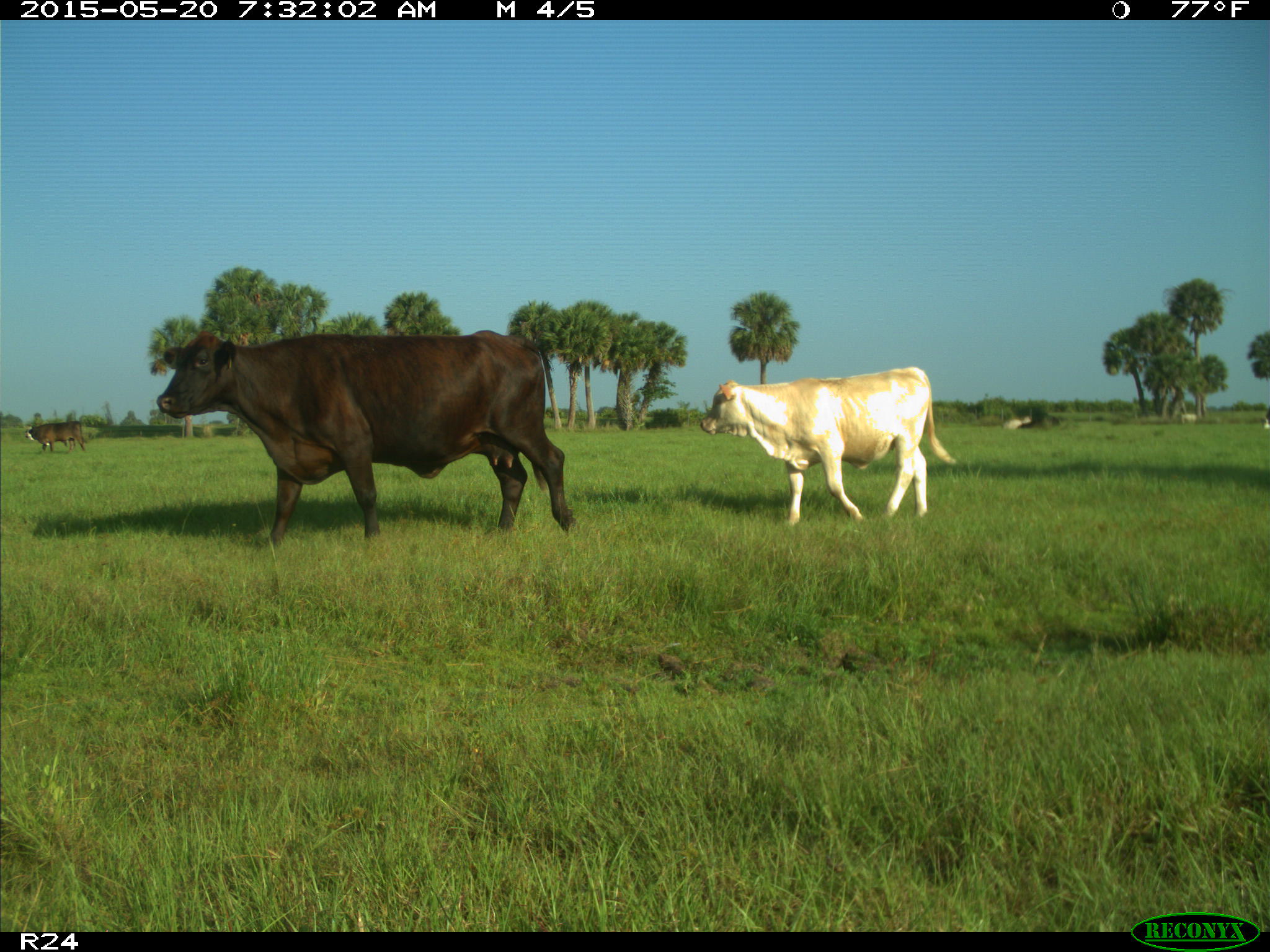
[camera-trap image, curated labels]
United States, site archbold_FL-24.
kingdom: Animalia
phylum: Chordata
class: Mammalia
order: Artiodactyla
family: Bovidae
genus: Bos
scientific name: Bos taurus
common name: domestic cow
Bos taurus (domestic cow).